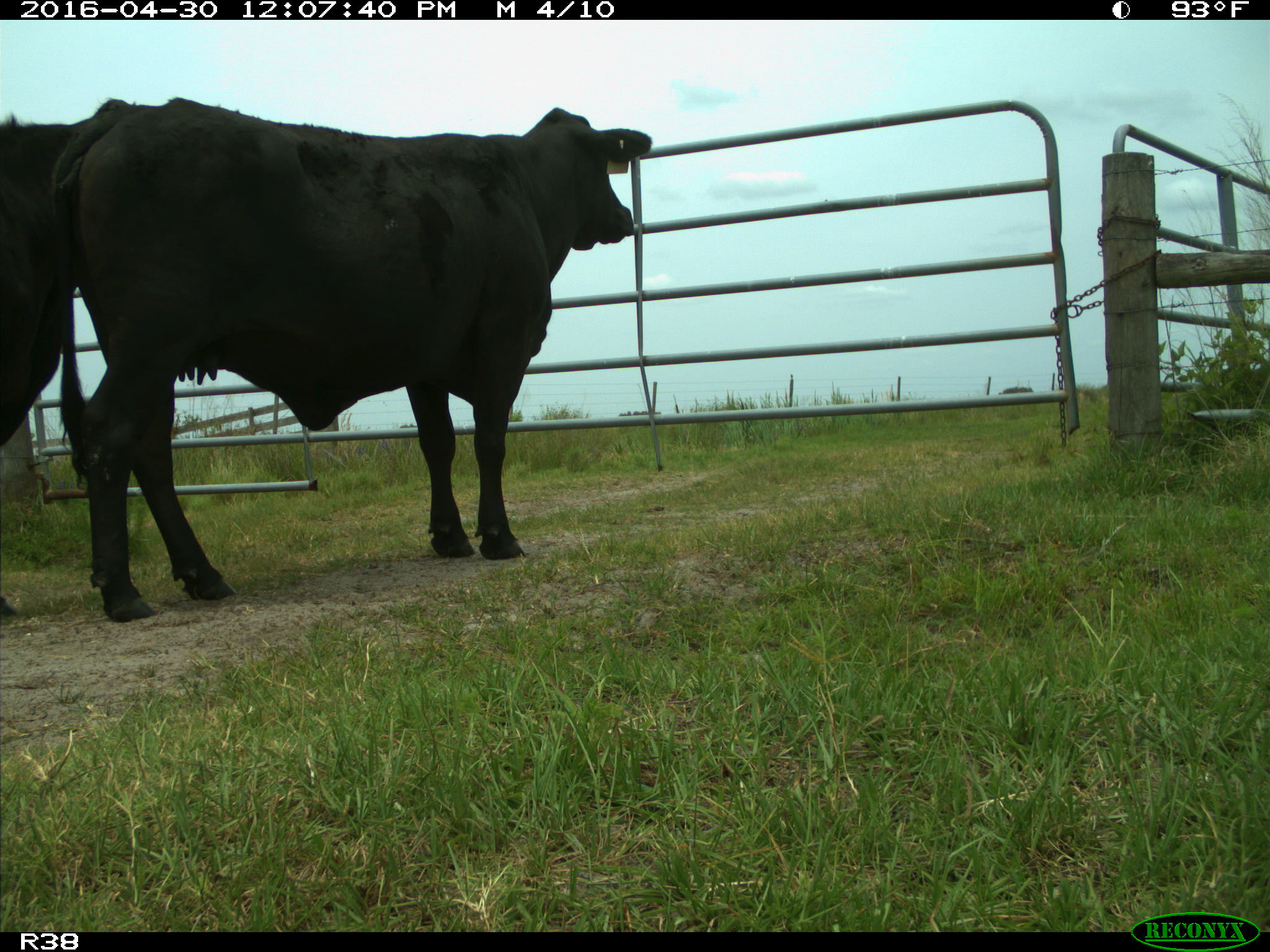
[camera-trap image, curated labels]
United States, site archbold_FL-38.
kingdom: Animalia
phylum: Chordata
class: Mammalia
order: Artiodactyla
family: Bovidae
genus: Bos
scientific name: Bos taurus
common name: domestic cow